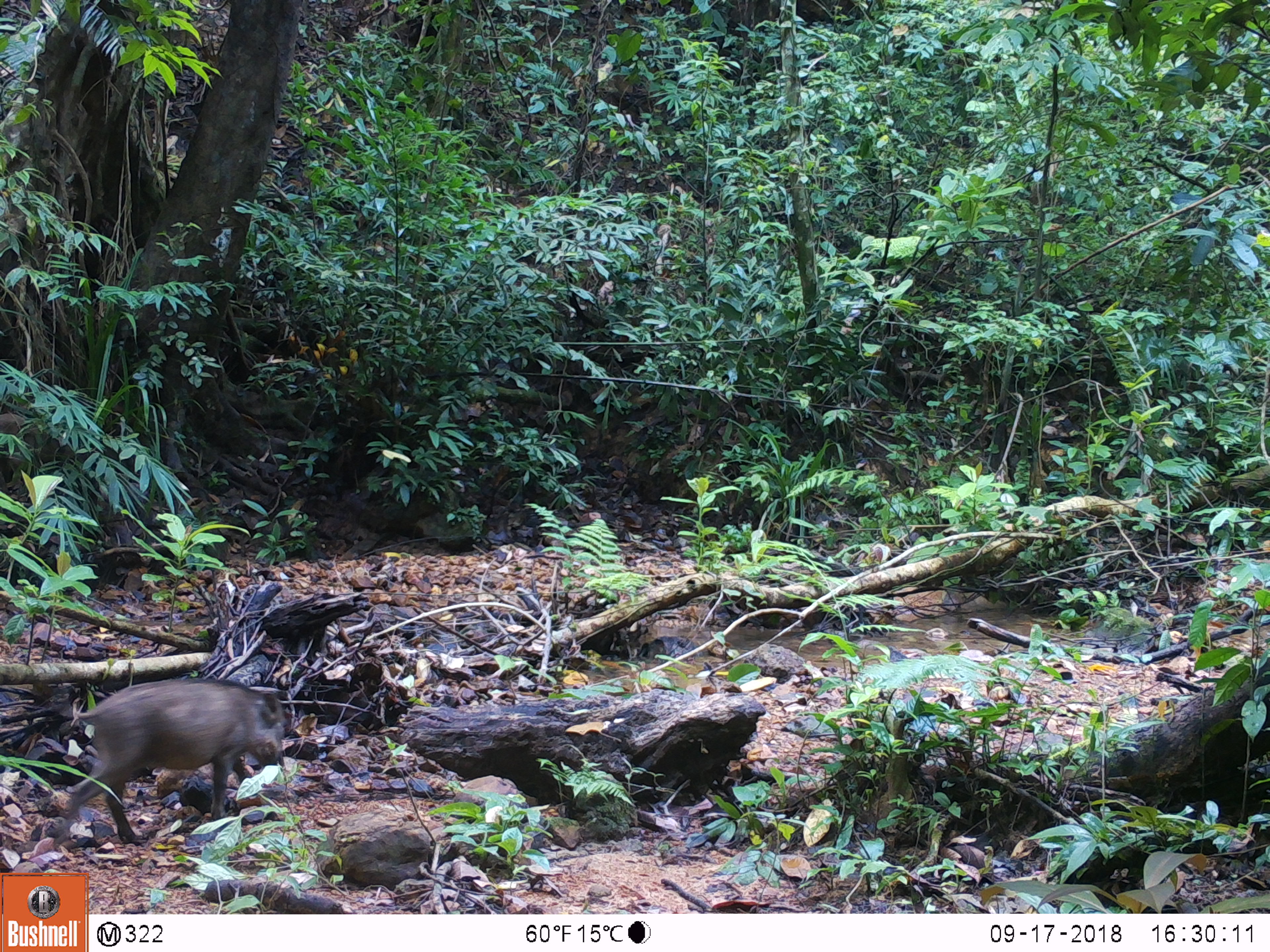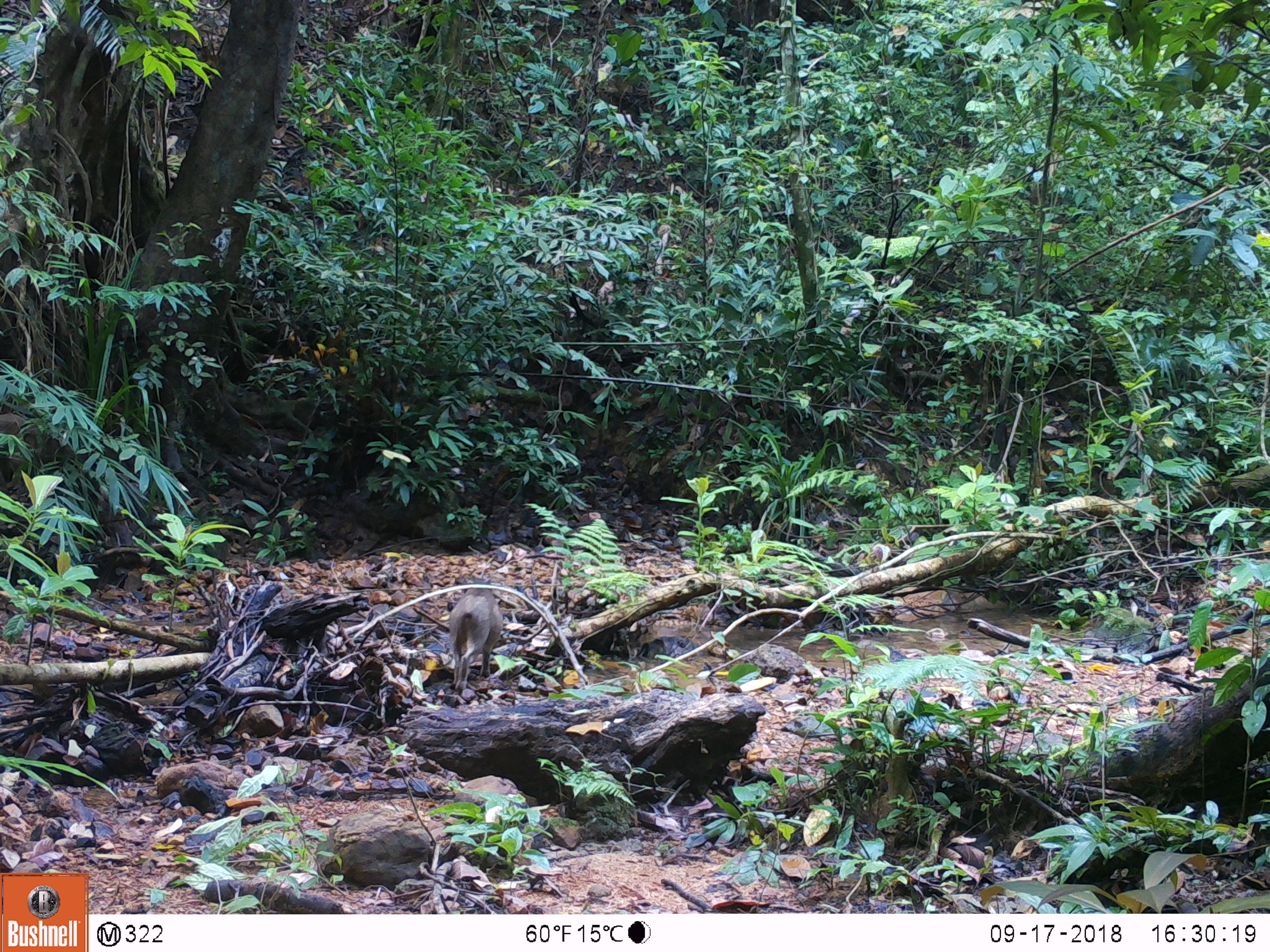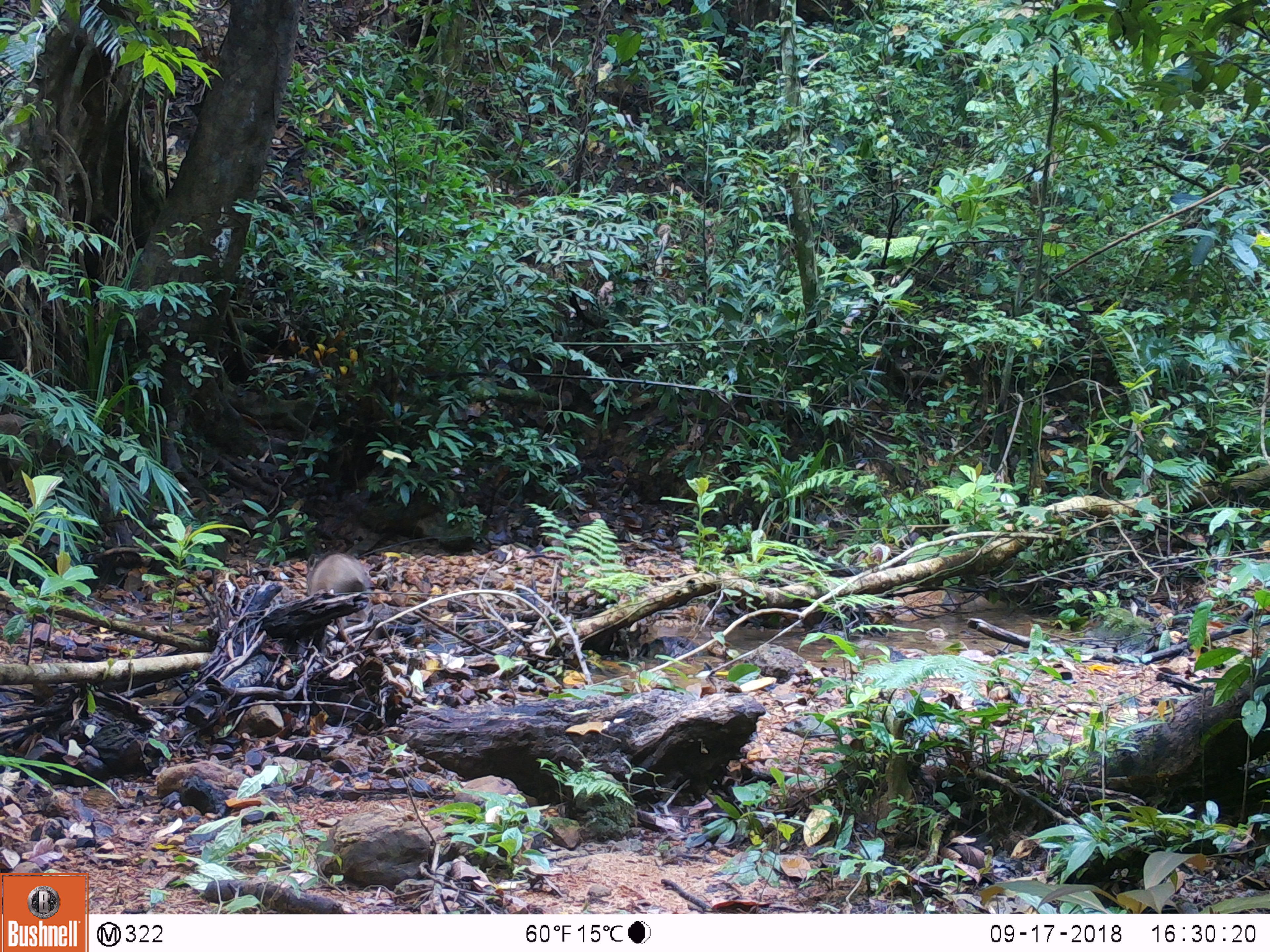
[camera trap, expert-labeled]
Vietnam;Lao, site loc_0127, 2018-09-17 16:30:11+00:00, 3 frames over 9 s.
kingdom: Animalia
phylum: Chordata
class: Mammalia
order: Artiodactyla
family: Suidae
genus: Sus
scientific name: Sus scrofa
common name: eurasian wild pig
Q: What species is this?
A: Eurasian wild pig (Sus scrofa).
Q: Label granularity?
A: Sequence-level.